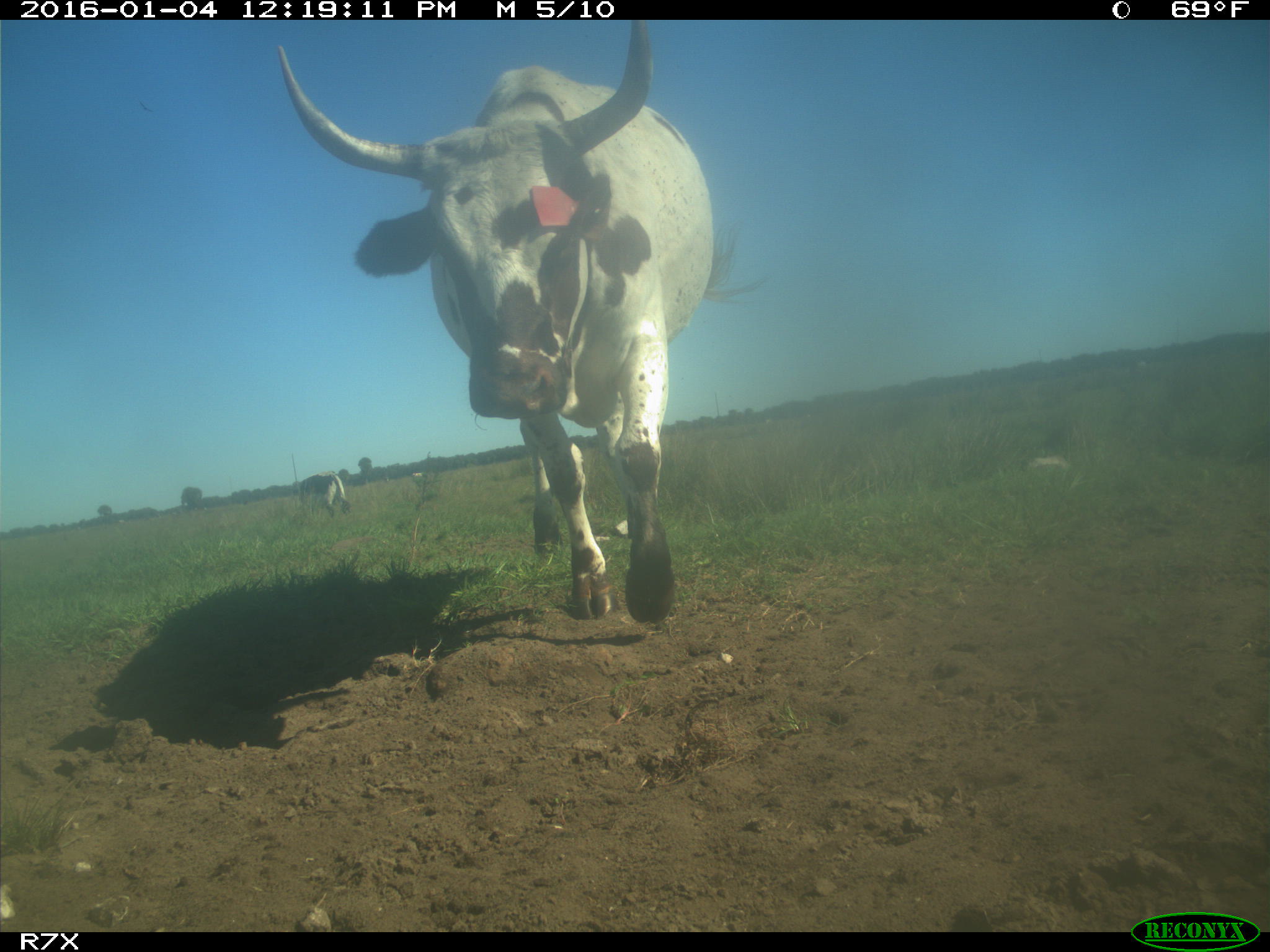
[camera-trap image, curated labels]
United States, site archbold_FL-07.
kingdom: Animalia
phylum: Chordata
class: Mammalia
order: Artiodactyla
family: Bovidae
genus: Bos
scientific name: Bos taurus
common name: domestic cow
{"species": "Bos taurus (domestic cow)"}